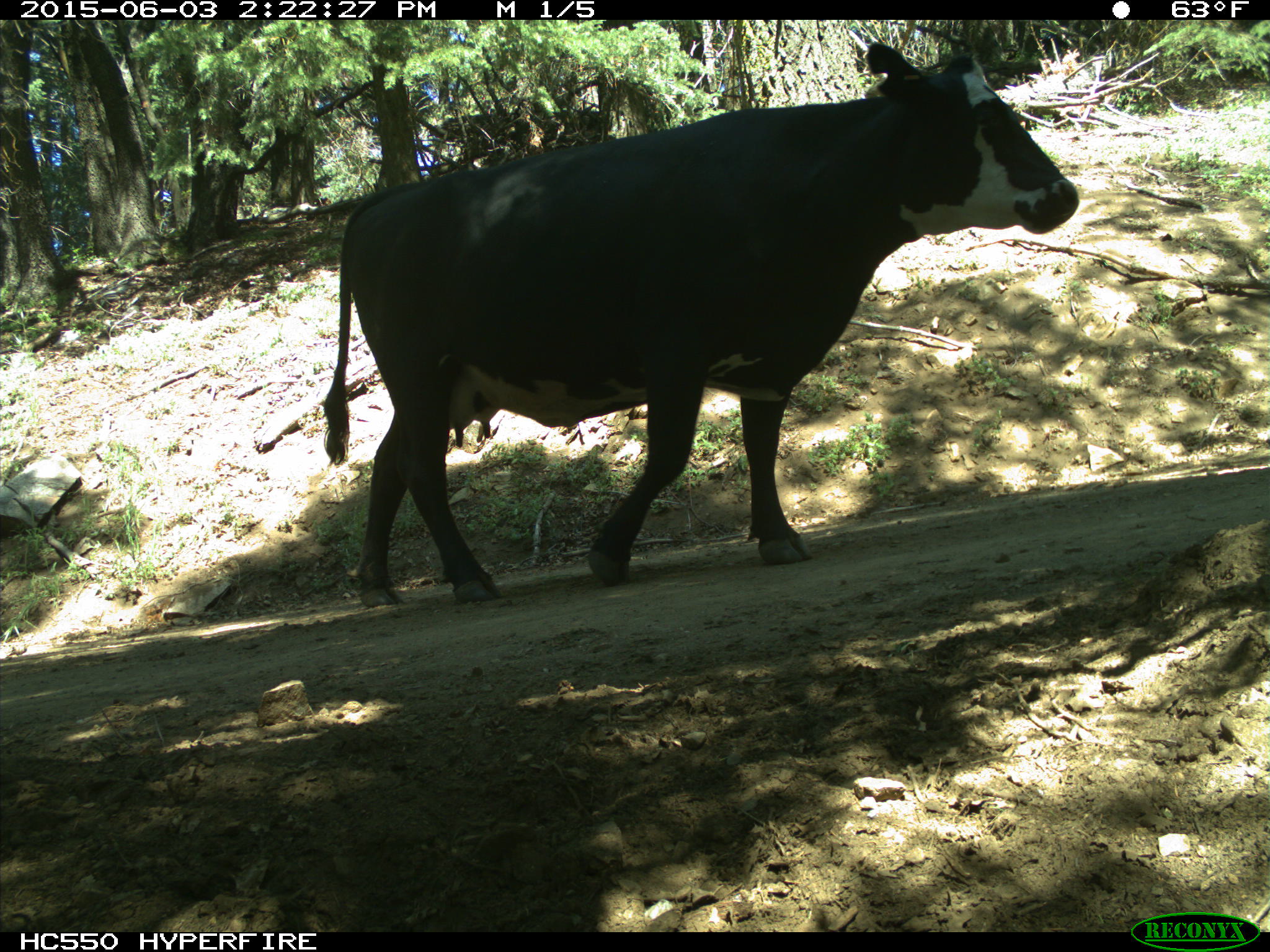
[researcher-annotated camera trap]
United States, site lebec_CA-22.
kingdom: Animalia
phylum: Chordata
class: Mammalia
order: Artiodactyla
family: Bovidae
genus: Bos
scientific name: Bos taurus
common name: domestic cow